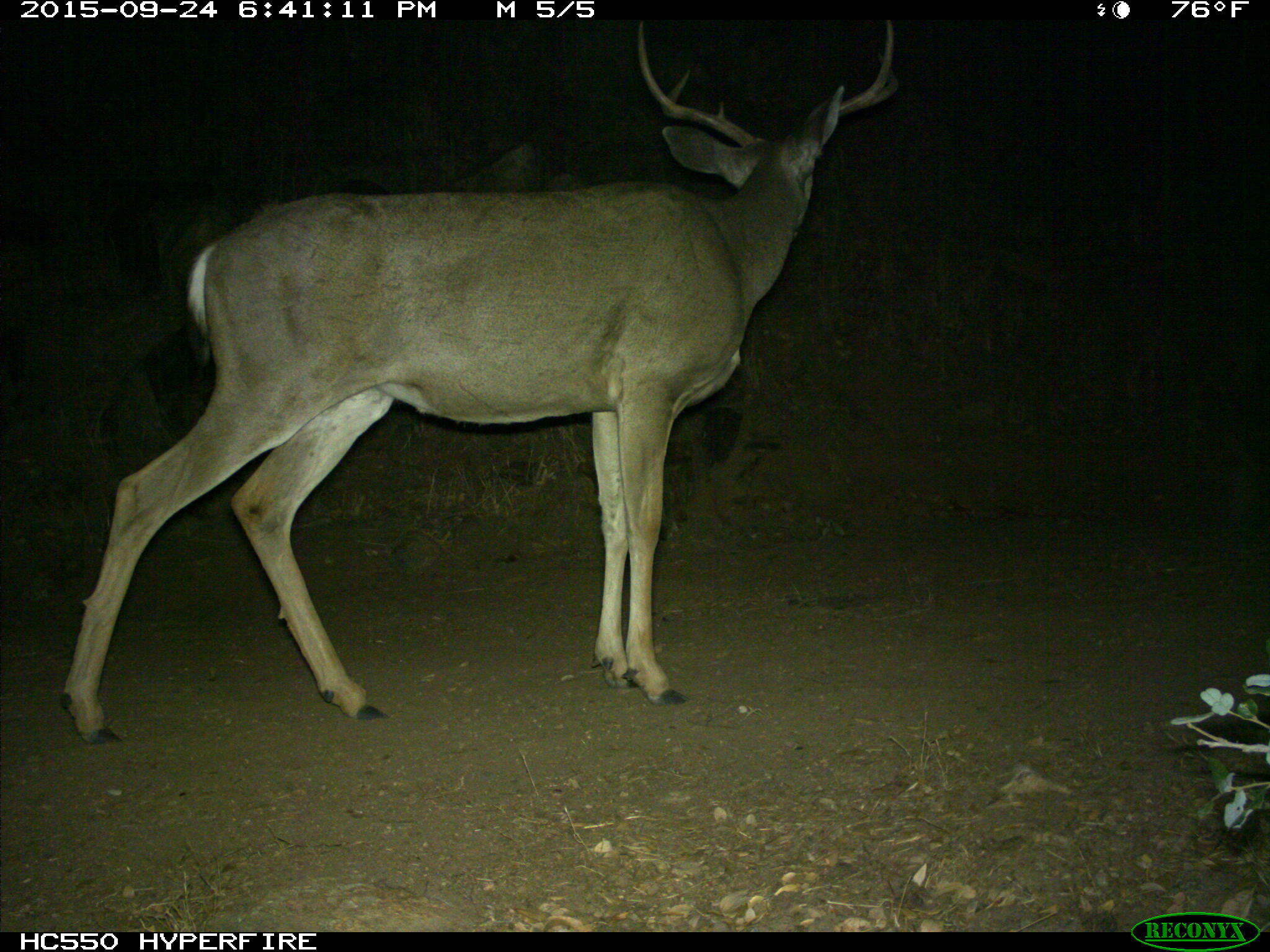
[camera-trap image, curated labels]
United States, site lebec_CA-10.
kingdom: Animalia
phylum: Chordata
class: Mammalia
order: Artiodactyla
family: Cervidae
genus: Odocoileus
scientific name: Odocoileus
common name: deer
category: unidentified deer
Unidentified deer (deer) (Odocoileus).